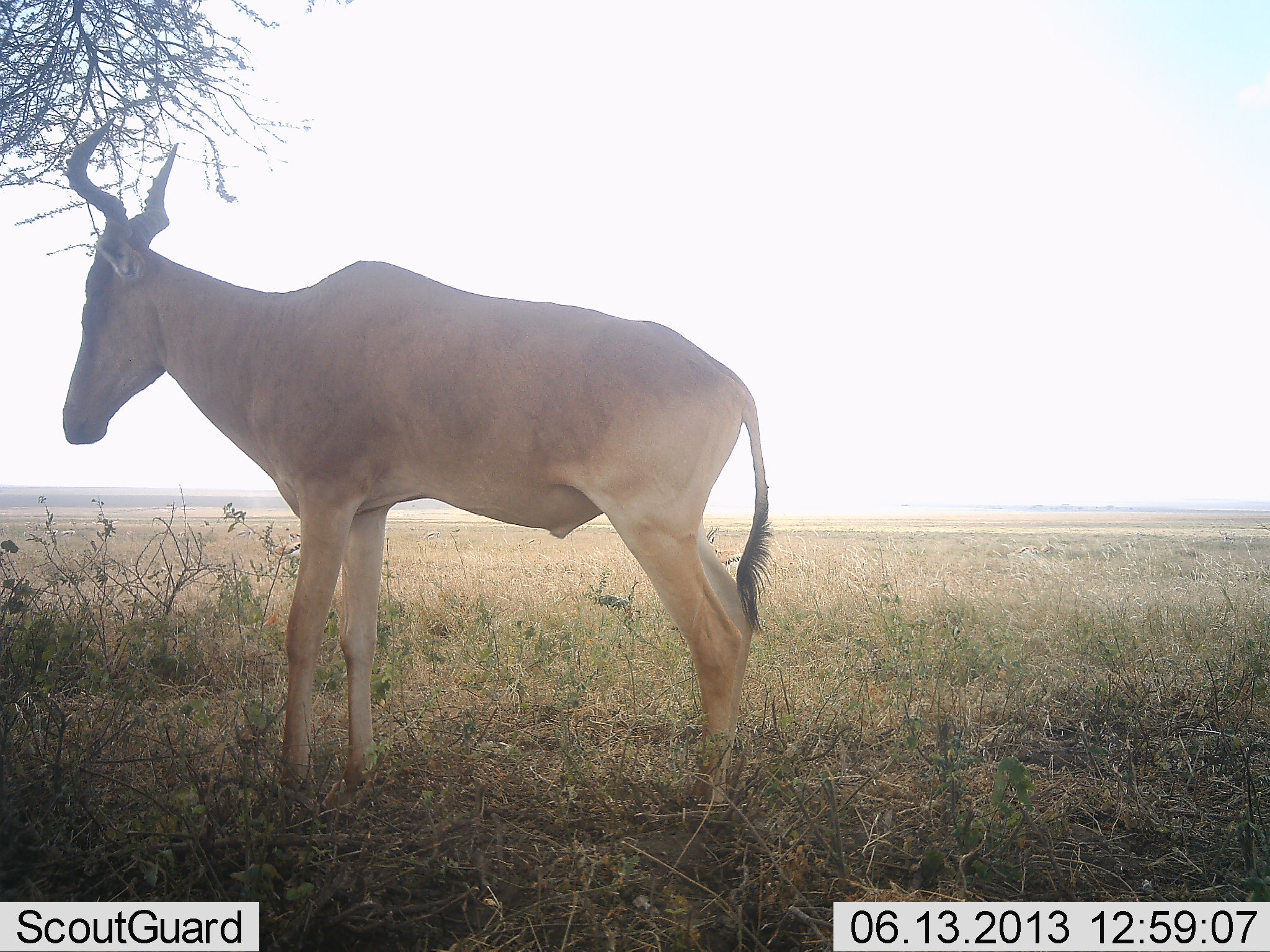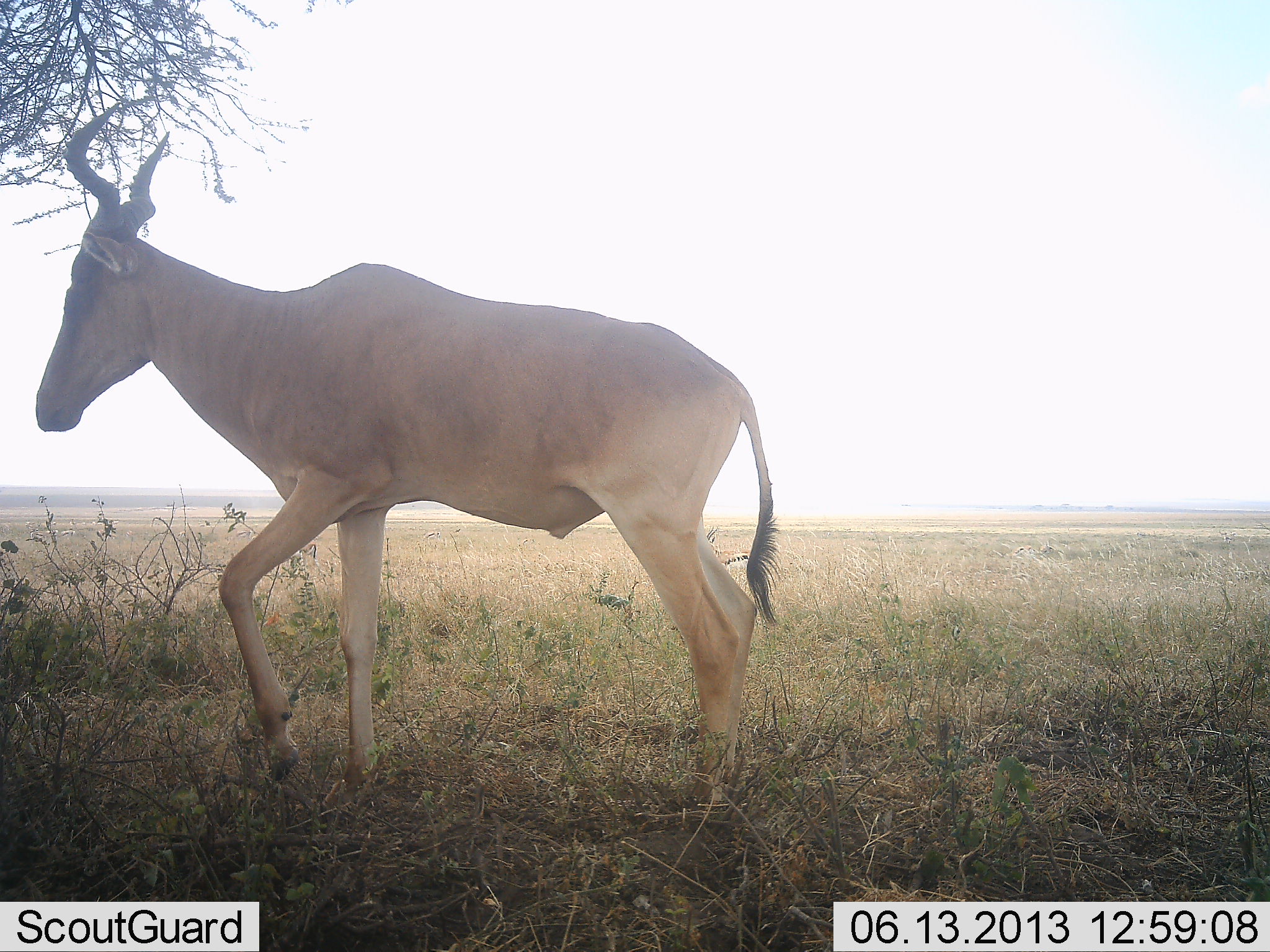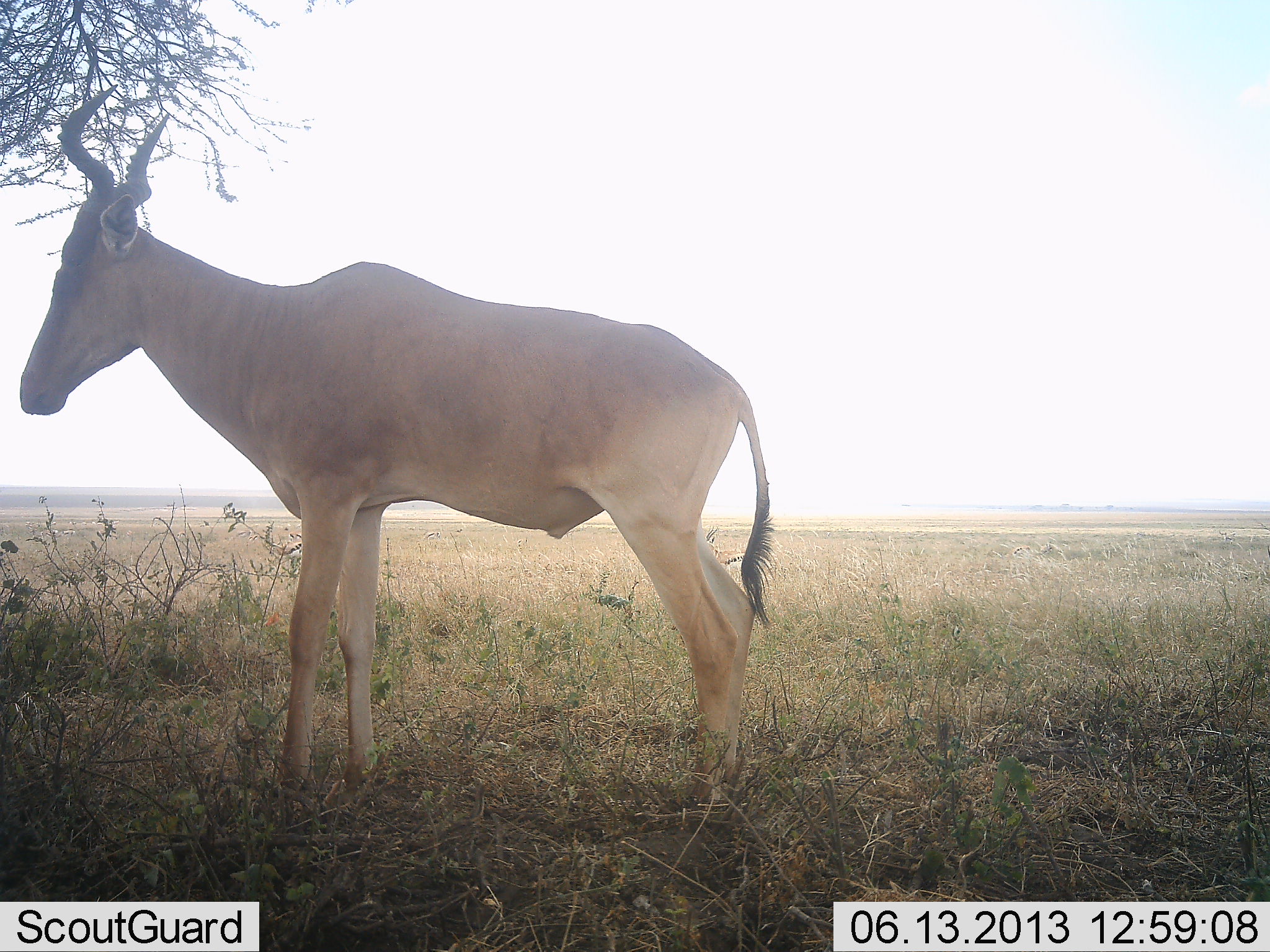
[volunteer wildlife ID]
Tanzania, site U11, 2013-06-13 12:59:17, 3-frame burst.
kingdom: Animalia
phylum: Chordata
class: Mammalia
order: Artiodactyla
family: Bovidae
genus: Alcelaphus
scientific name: Alcelaphus buselaphus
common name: hartebeest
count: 1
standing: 83%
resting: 0%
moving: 17%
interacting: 3%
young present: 0%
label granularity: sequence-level